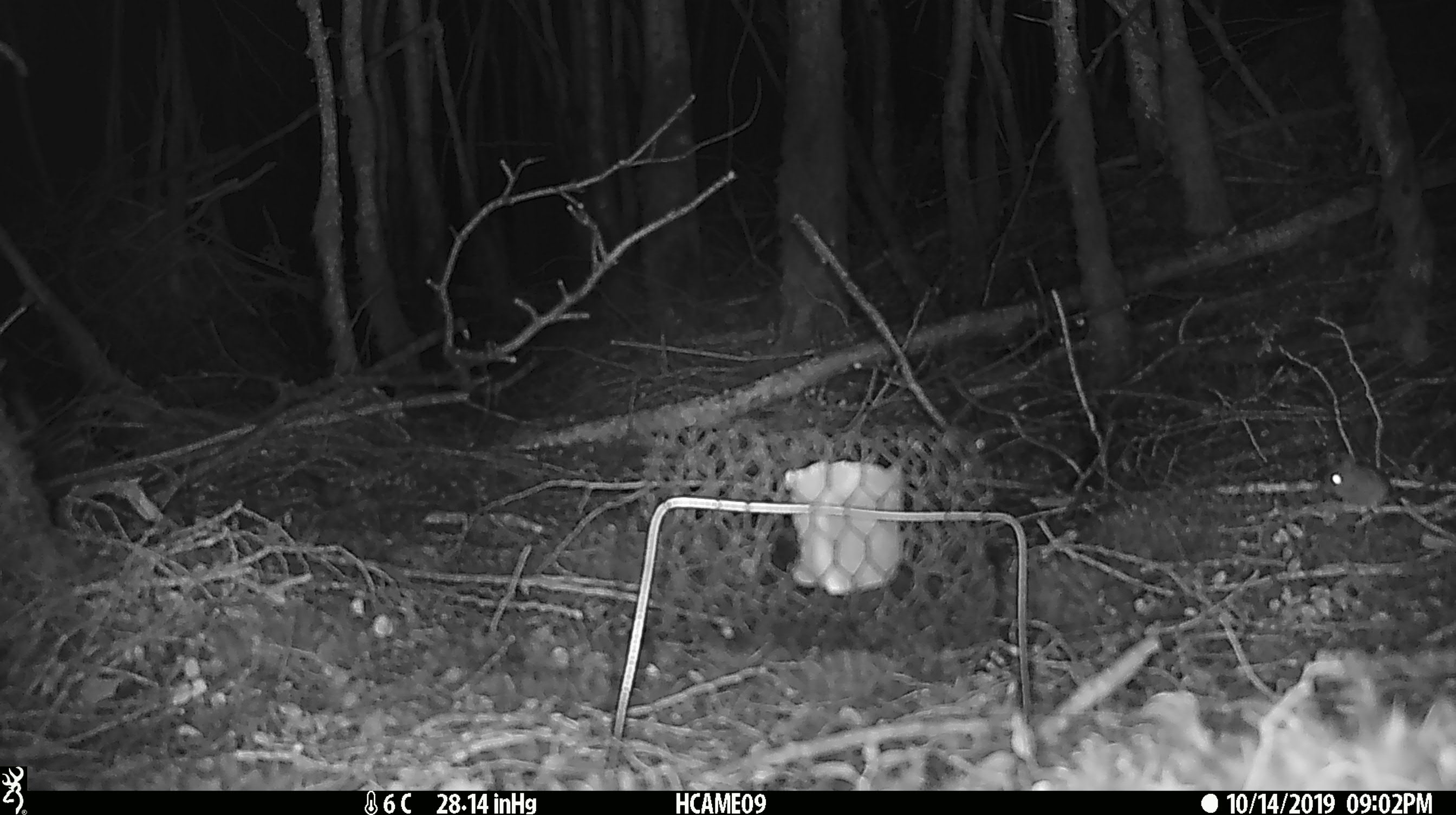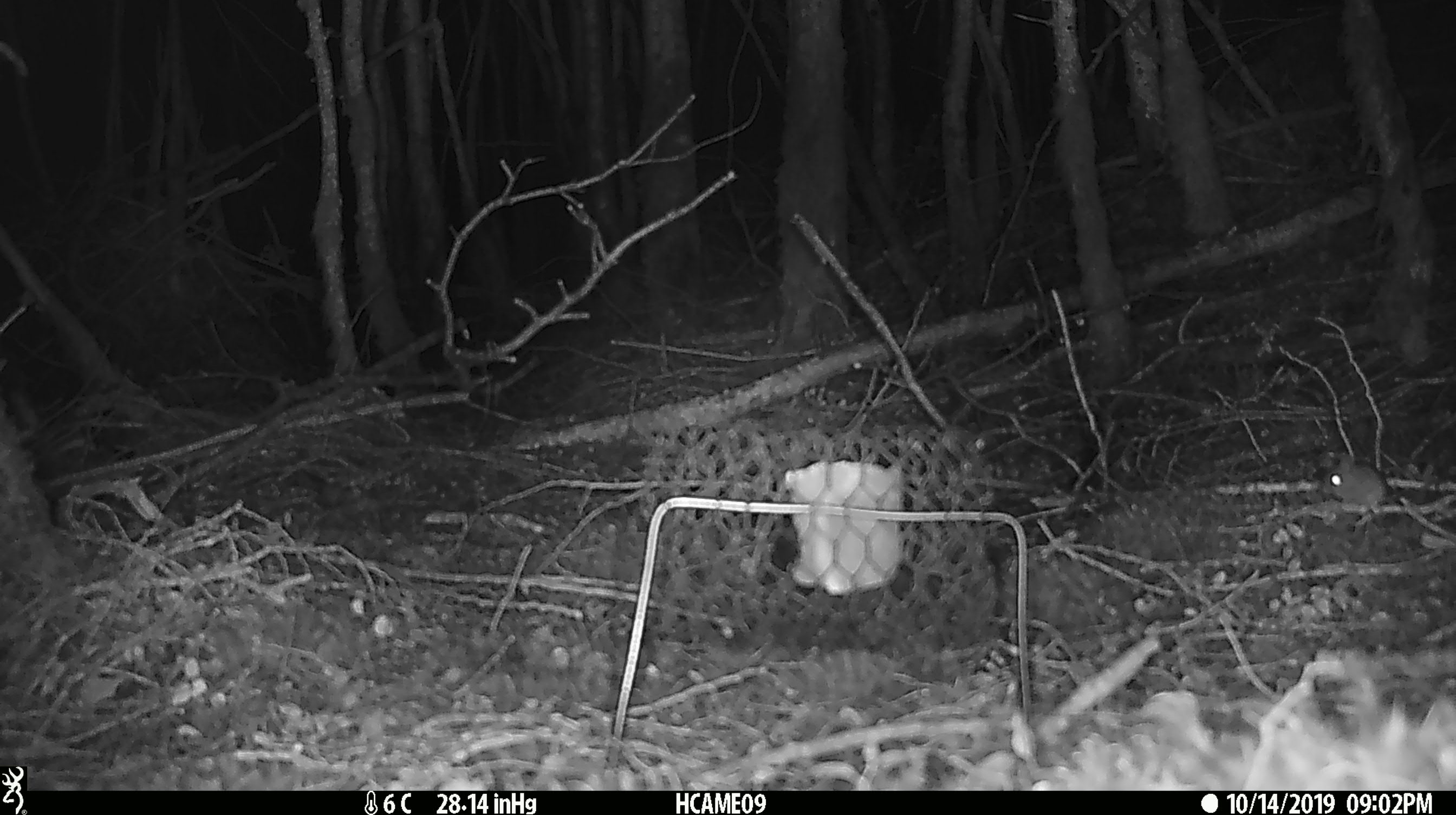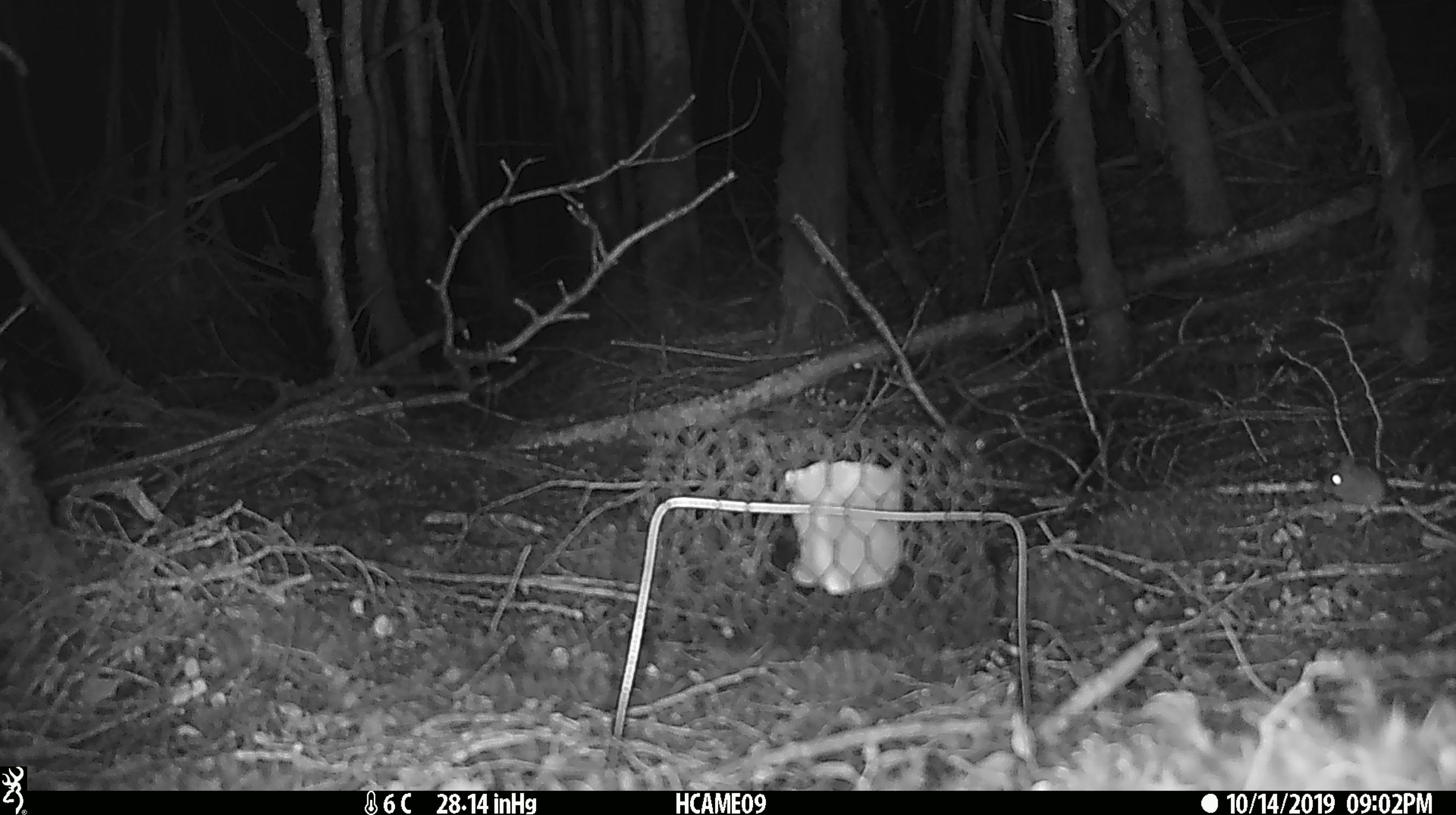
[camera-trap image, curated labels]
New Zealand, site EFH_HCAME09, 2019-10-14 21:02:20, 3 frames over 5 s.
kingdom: Animalia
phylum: Chordata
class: Mammalia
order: Rodentia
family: Muridae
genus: Mus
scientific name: Mus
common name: mouse